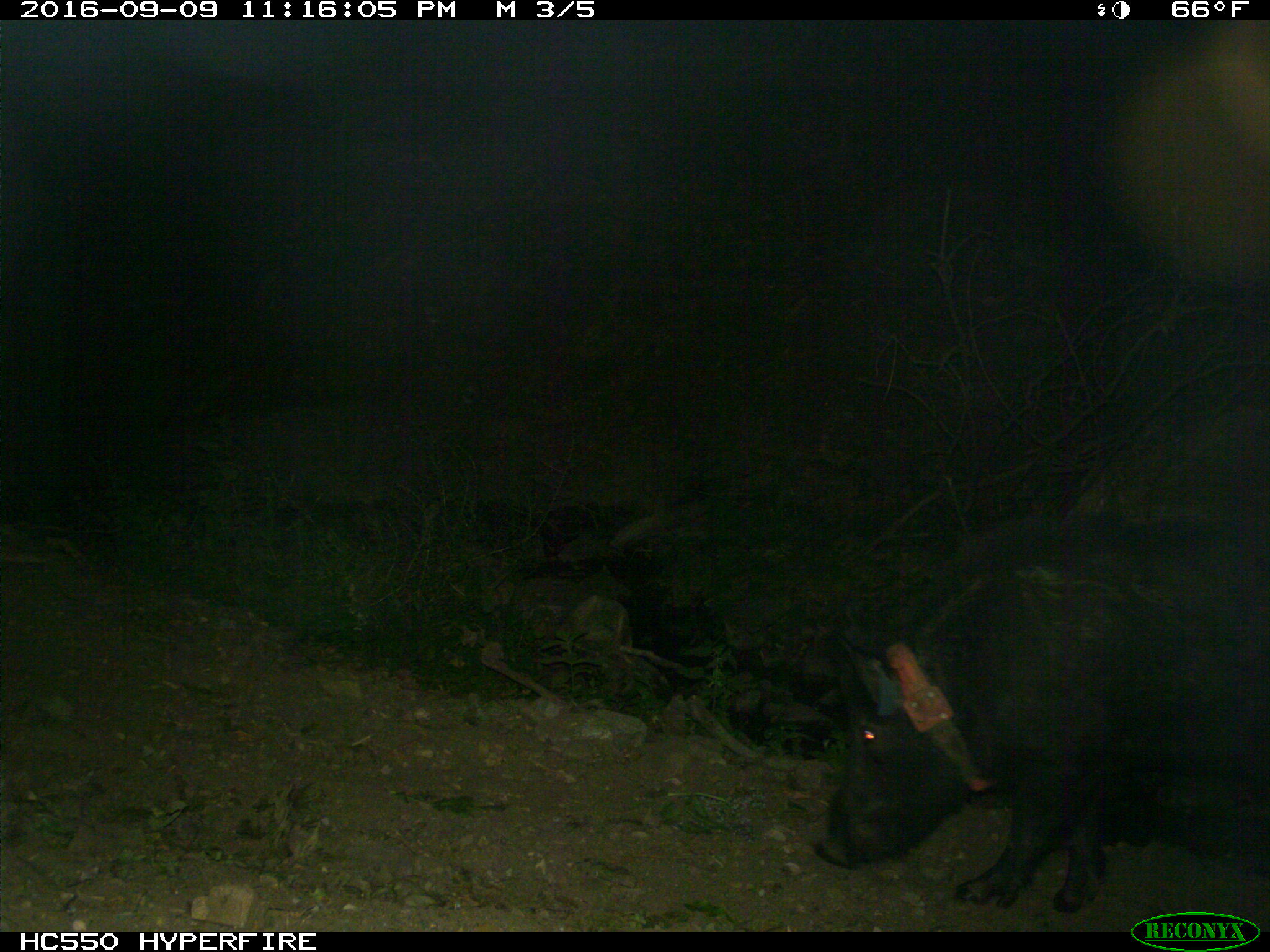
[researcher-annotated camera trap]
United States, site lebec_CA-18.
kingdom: Animalia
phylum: Chordata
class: Mammalia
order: Artiodactyla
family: Suidae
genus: Sus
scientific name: Sus scrofa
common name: wild boar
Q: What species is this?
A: Sus scrofa (wild boar).